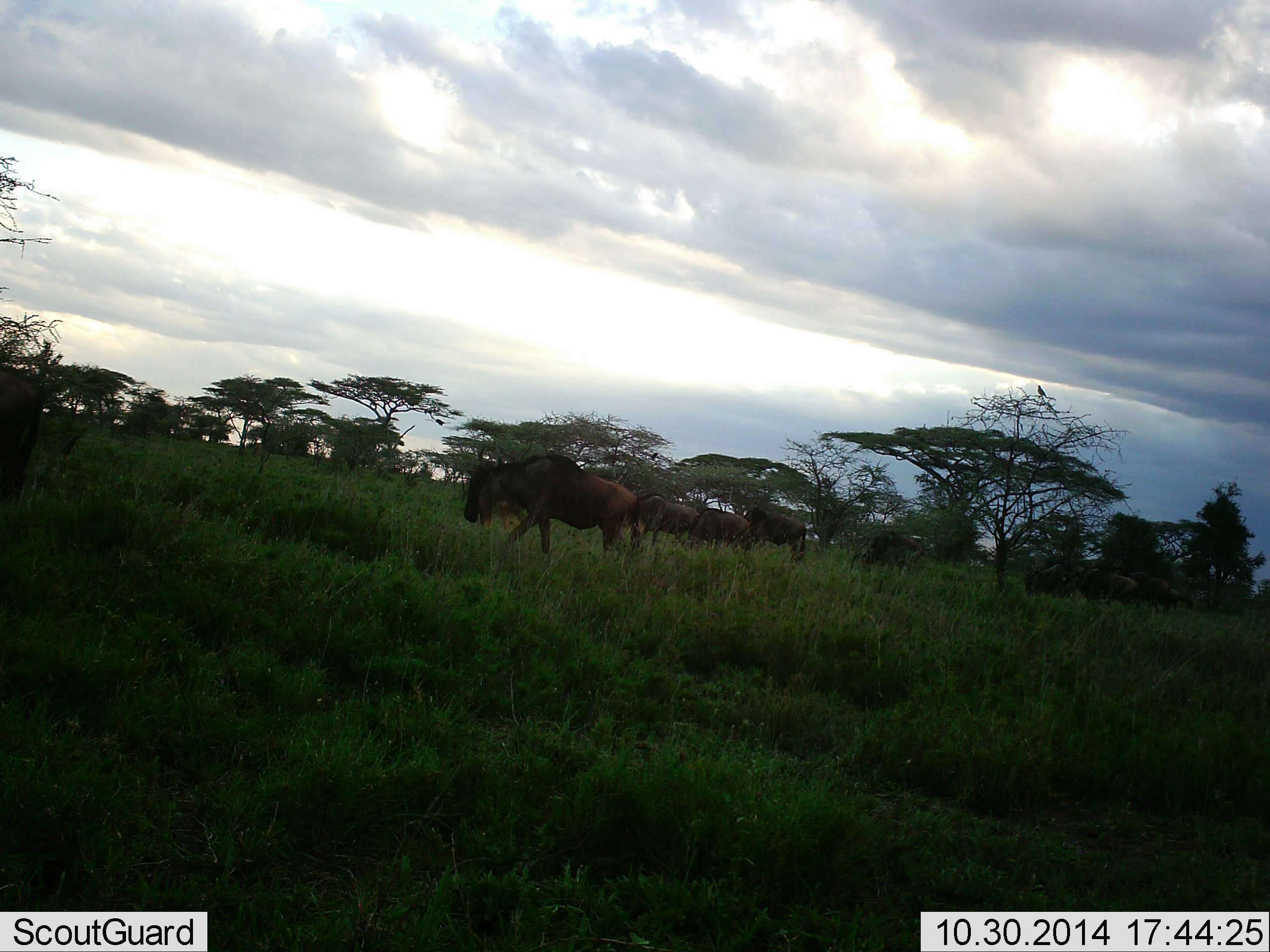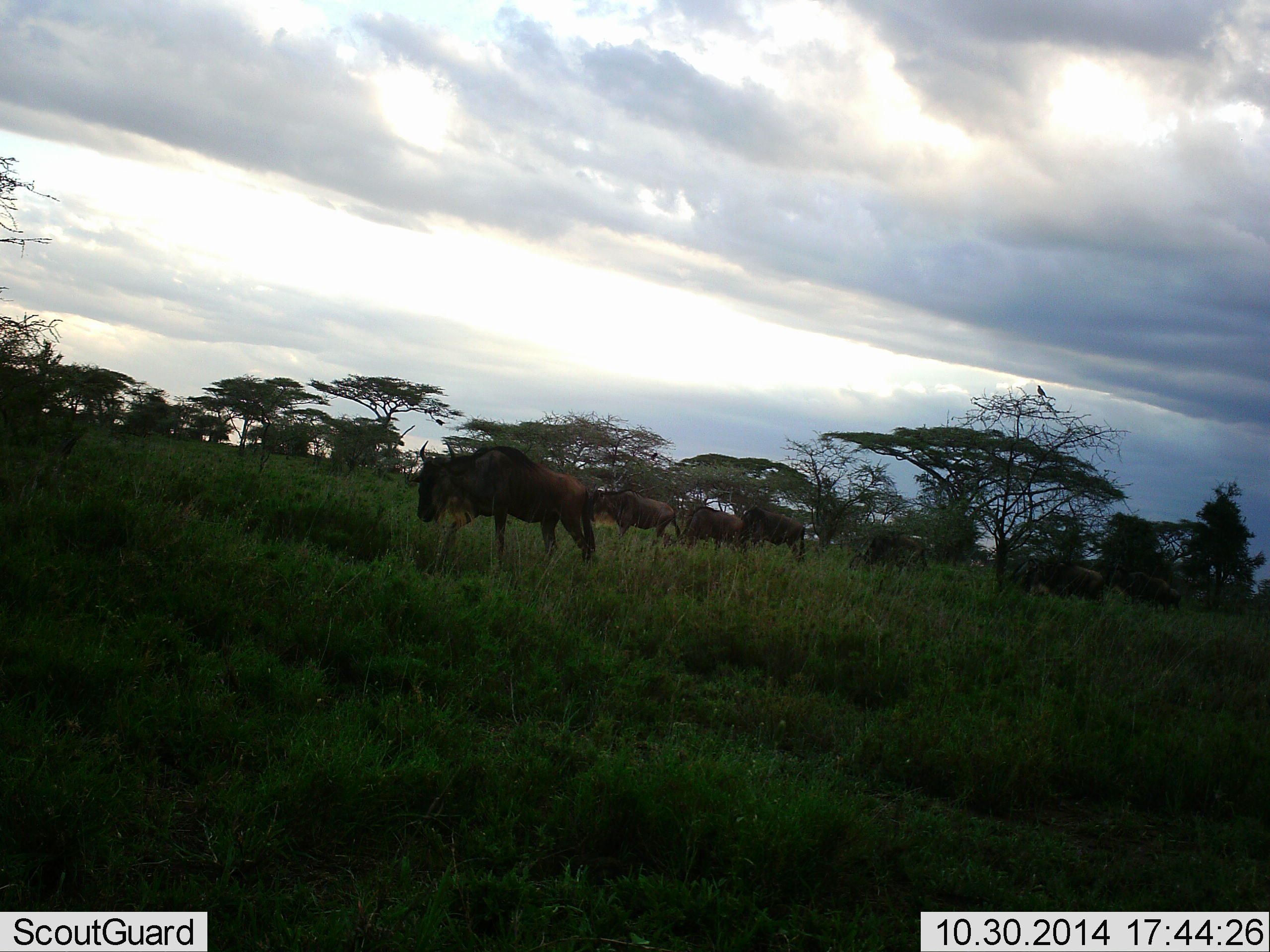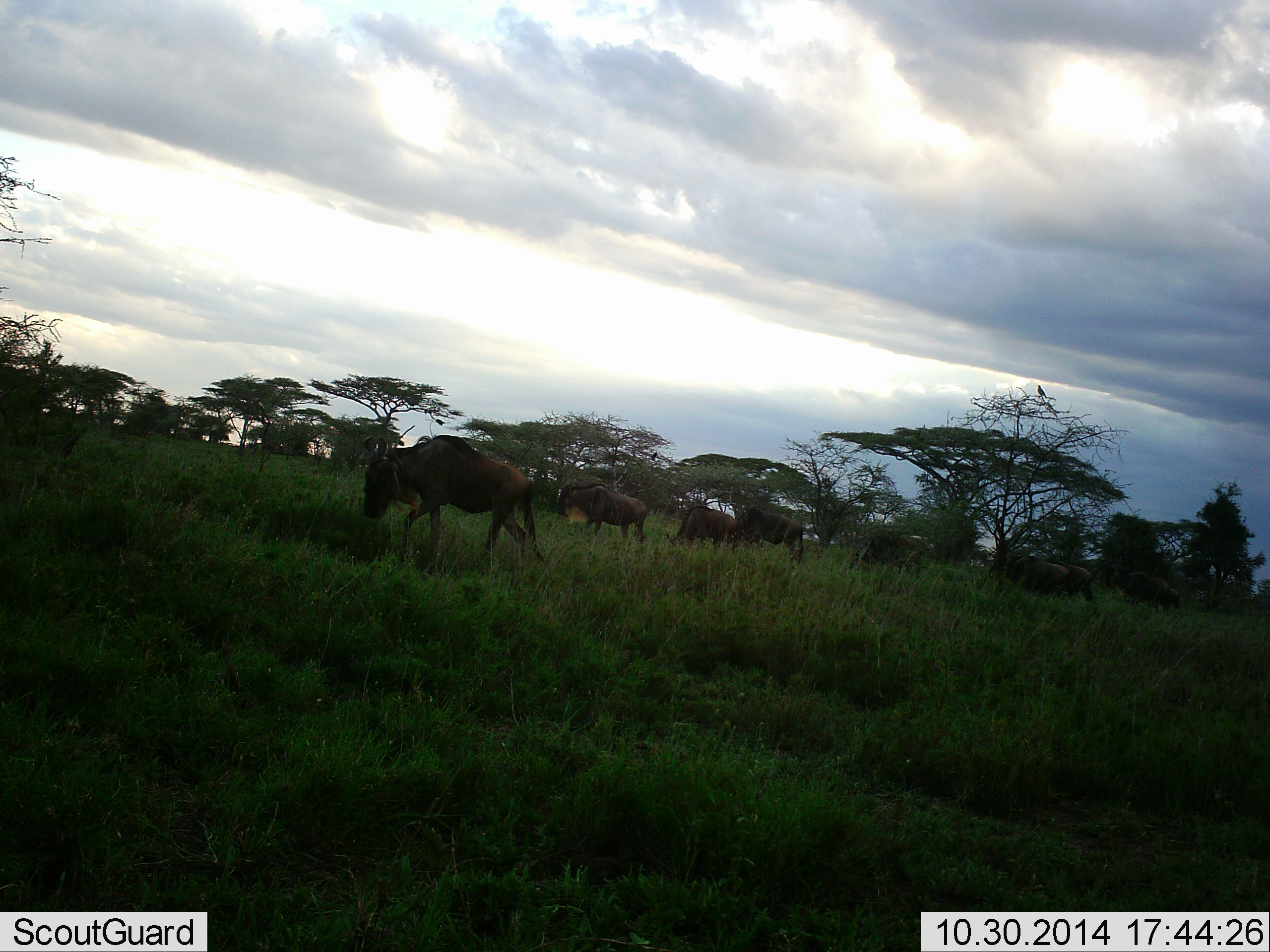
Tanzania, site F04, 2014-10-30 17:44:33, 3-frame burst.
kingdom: Animalia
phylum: Chordata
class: Mammalia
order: Artiodactyla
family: Bovidae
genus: Connochaetes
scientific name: Connochaetes taurinus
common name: blue wildebeest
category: wildebeest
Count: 9.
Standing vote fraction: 20%.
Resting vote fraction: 0%.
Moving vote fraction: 80%.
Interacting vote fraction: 0%.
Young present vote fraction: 0%.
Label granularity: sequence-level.